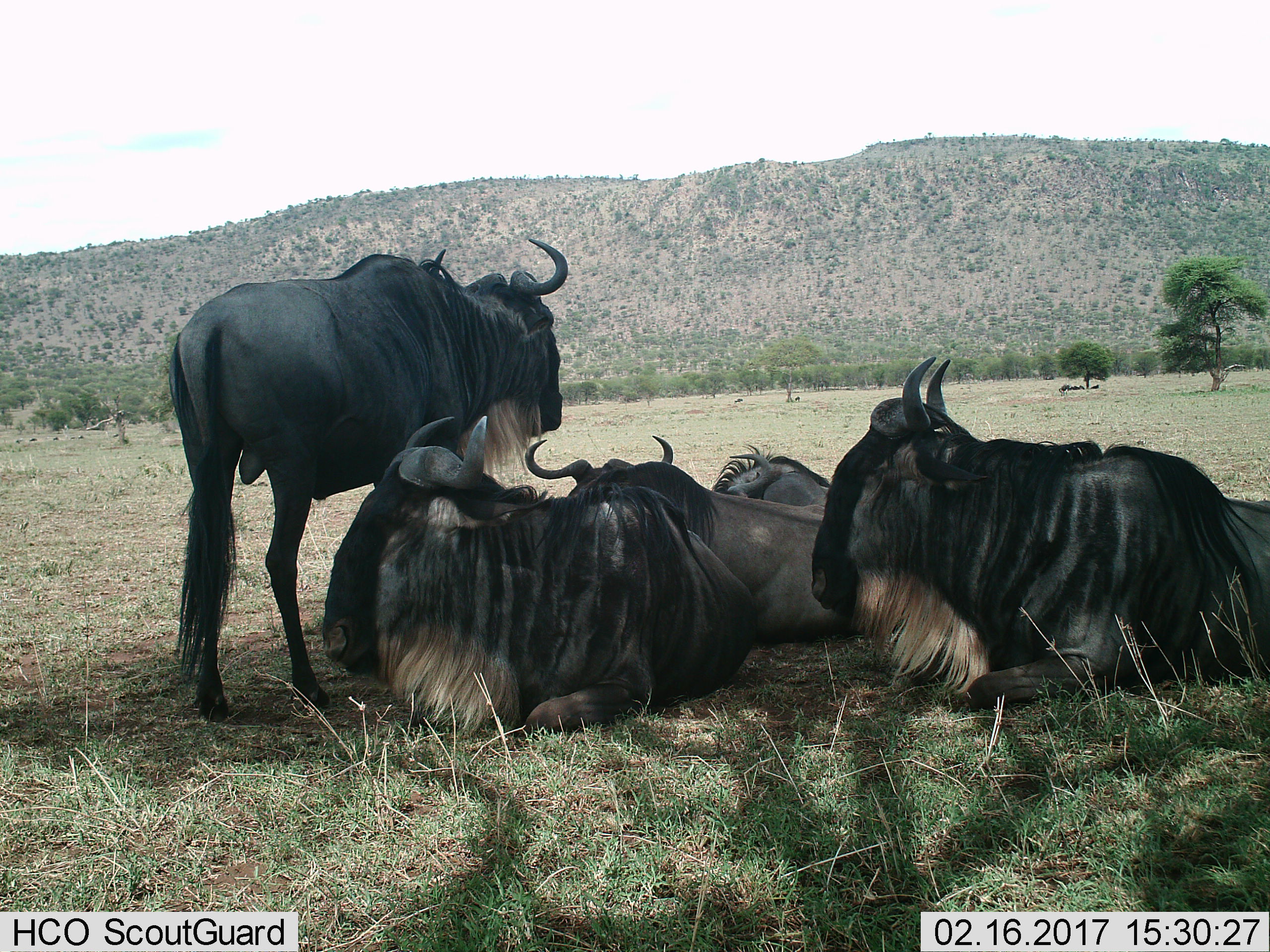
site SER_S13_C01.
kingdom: Animalia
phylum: Chordata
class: Mammalia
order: Artiodactyla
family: Bovidae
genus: Connochaetes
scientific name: Connochaetes taurinus taurinus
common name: blue wildebeest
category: wildebeestblue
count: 10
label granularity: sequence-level